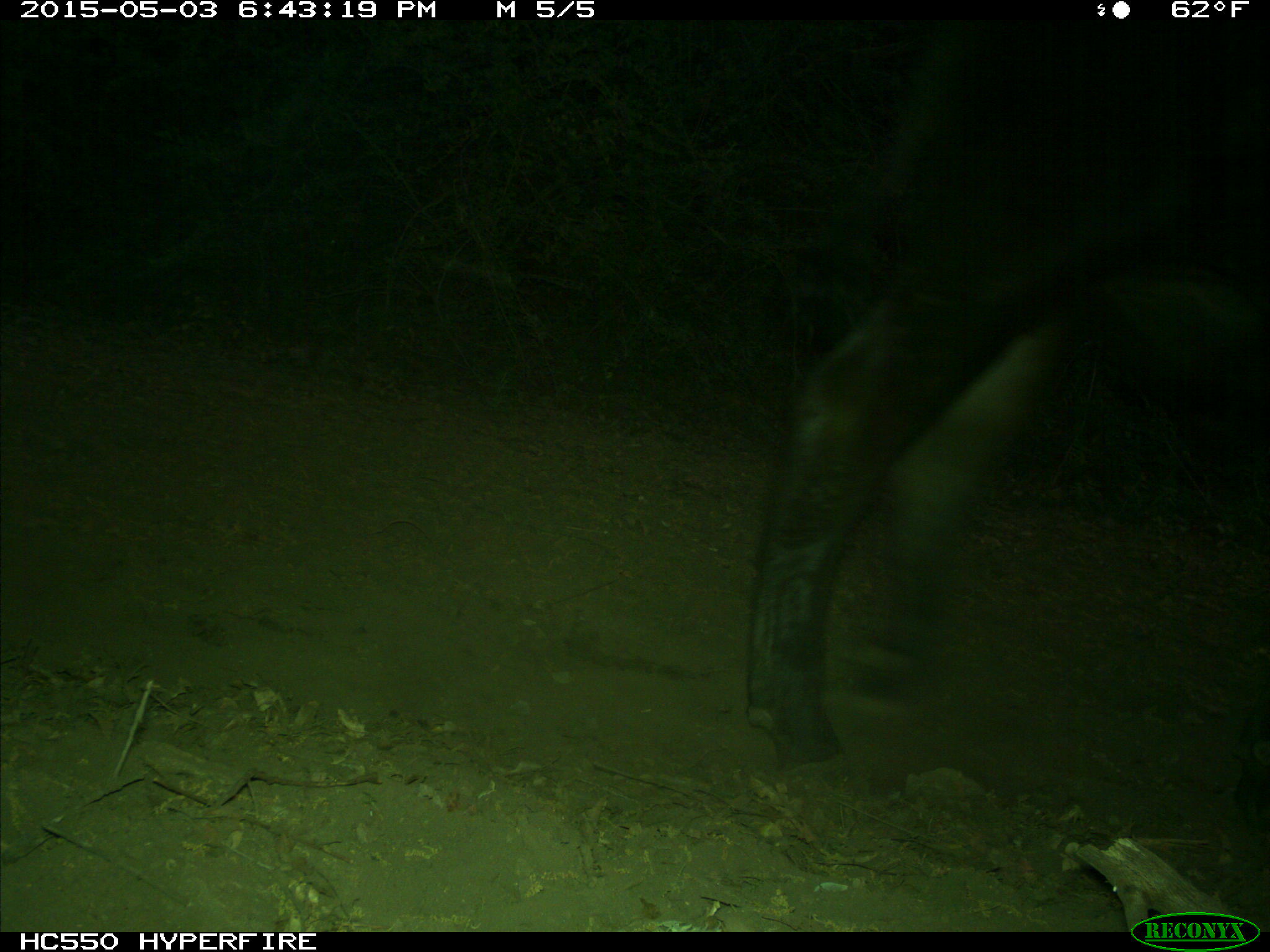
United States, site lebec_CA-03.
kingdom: Animalia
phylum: Chordata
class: Mammalia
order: Artiodactyla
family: Bovidae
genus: Bos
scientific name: Bos taurus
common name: domestic cow